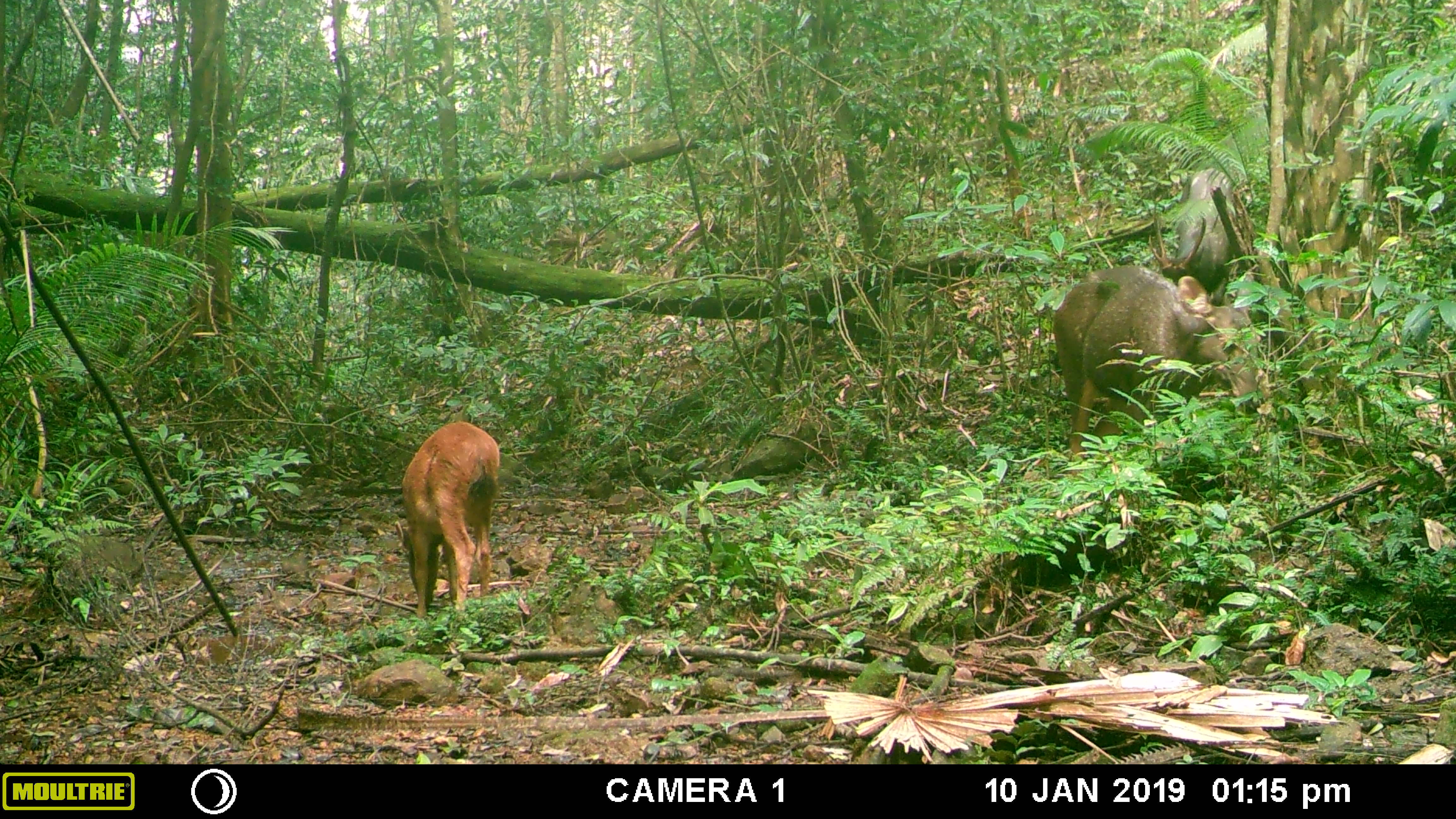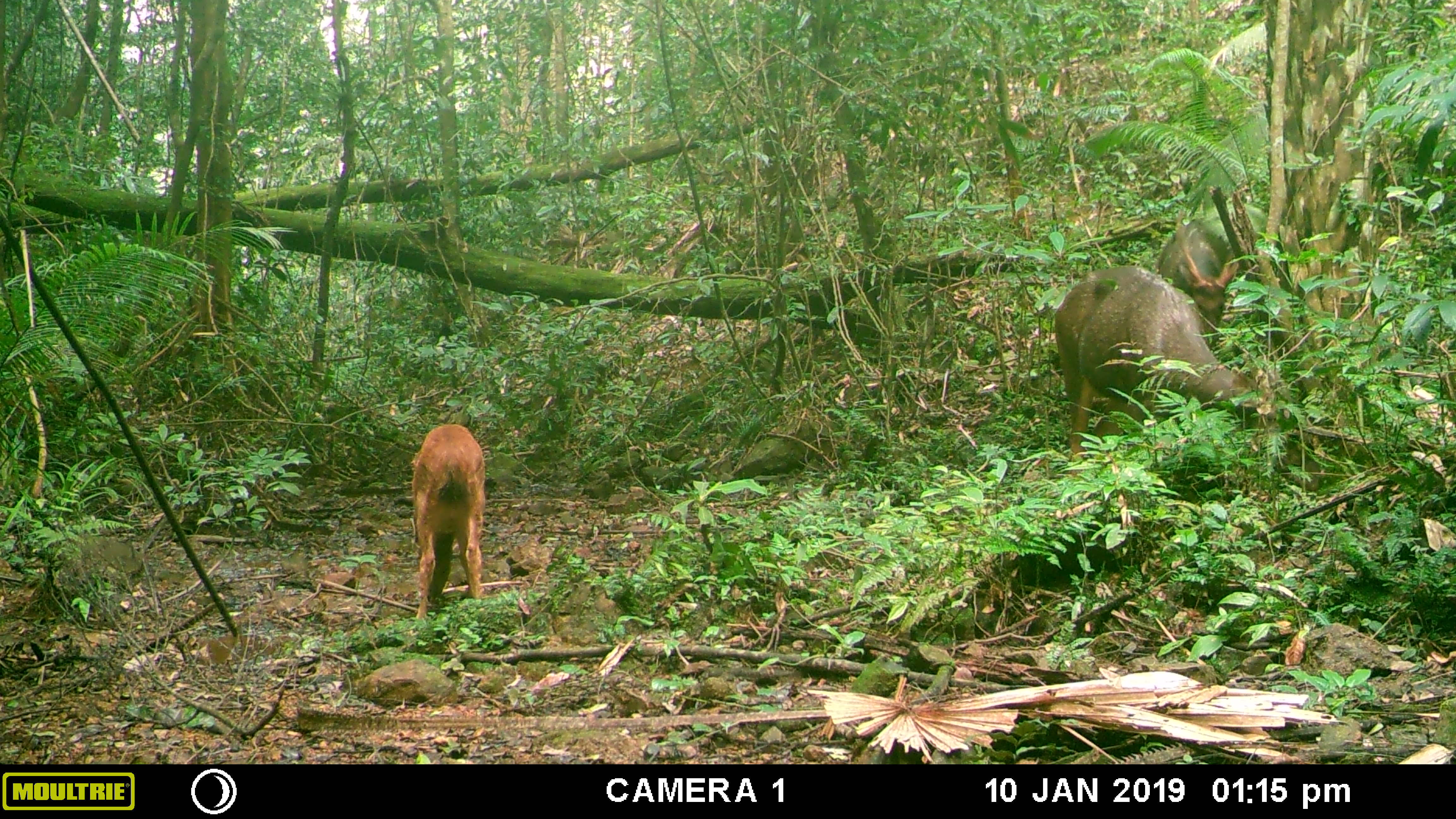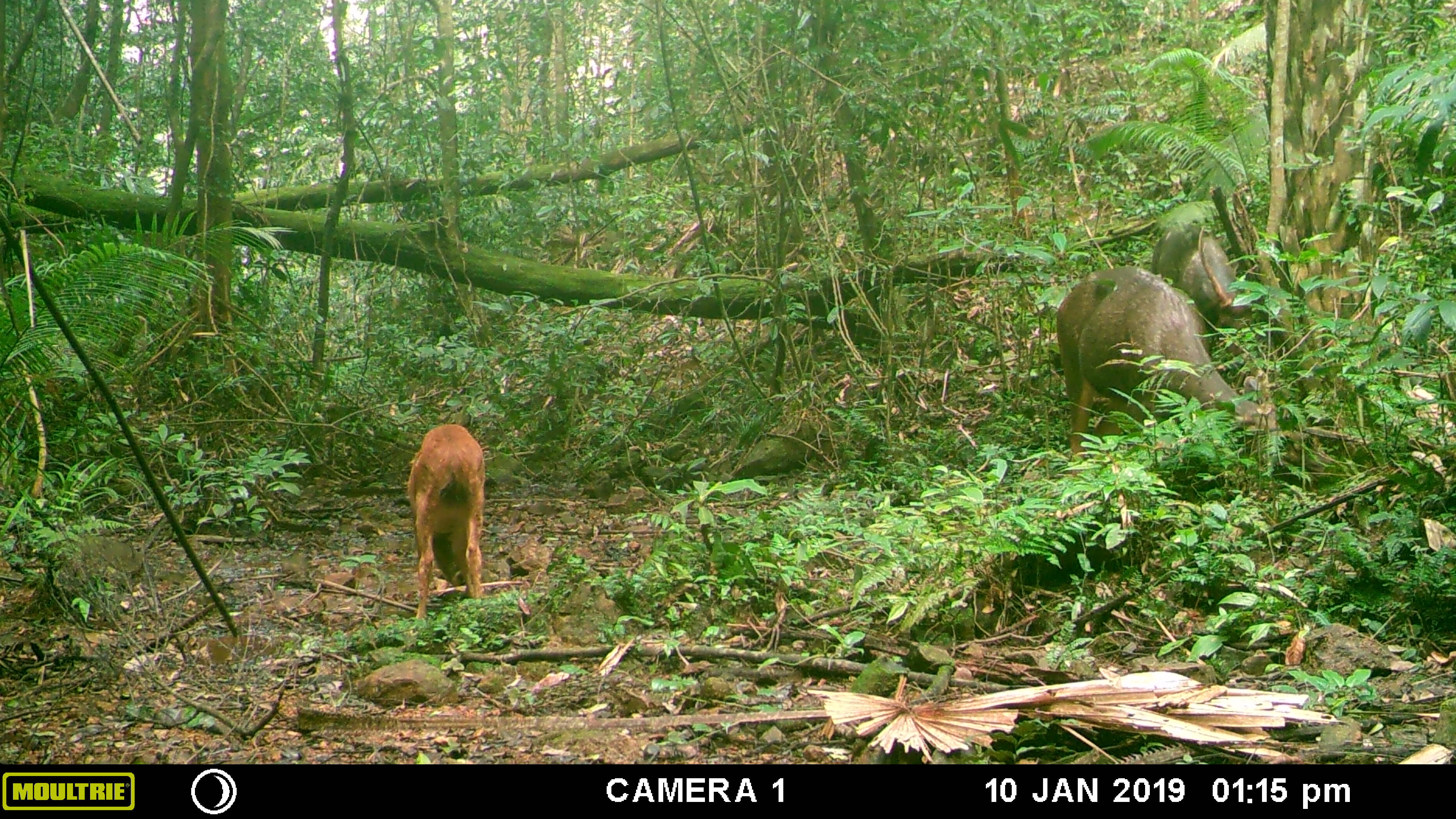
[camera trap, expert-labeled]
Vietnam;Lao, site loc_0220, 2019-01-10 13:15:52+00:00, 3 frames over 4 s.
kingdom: Animalia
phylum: Chordata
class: Mammalia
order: Artiodactyla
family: Cervidae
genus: Rusa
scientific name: Rusa unicolor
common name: sambar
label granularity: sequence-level